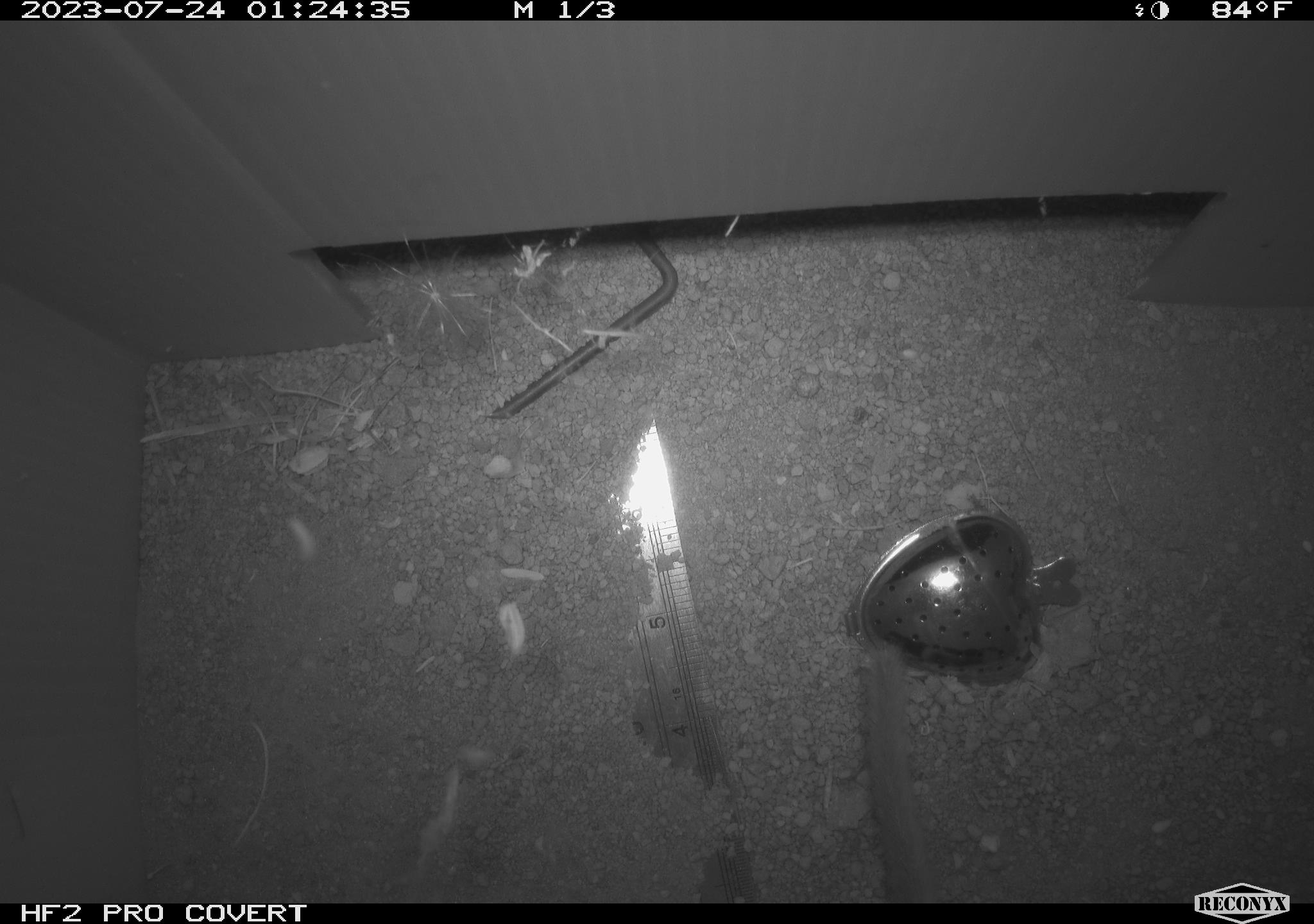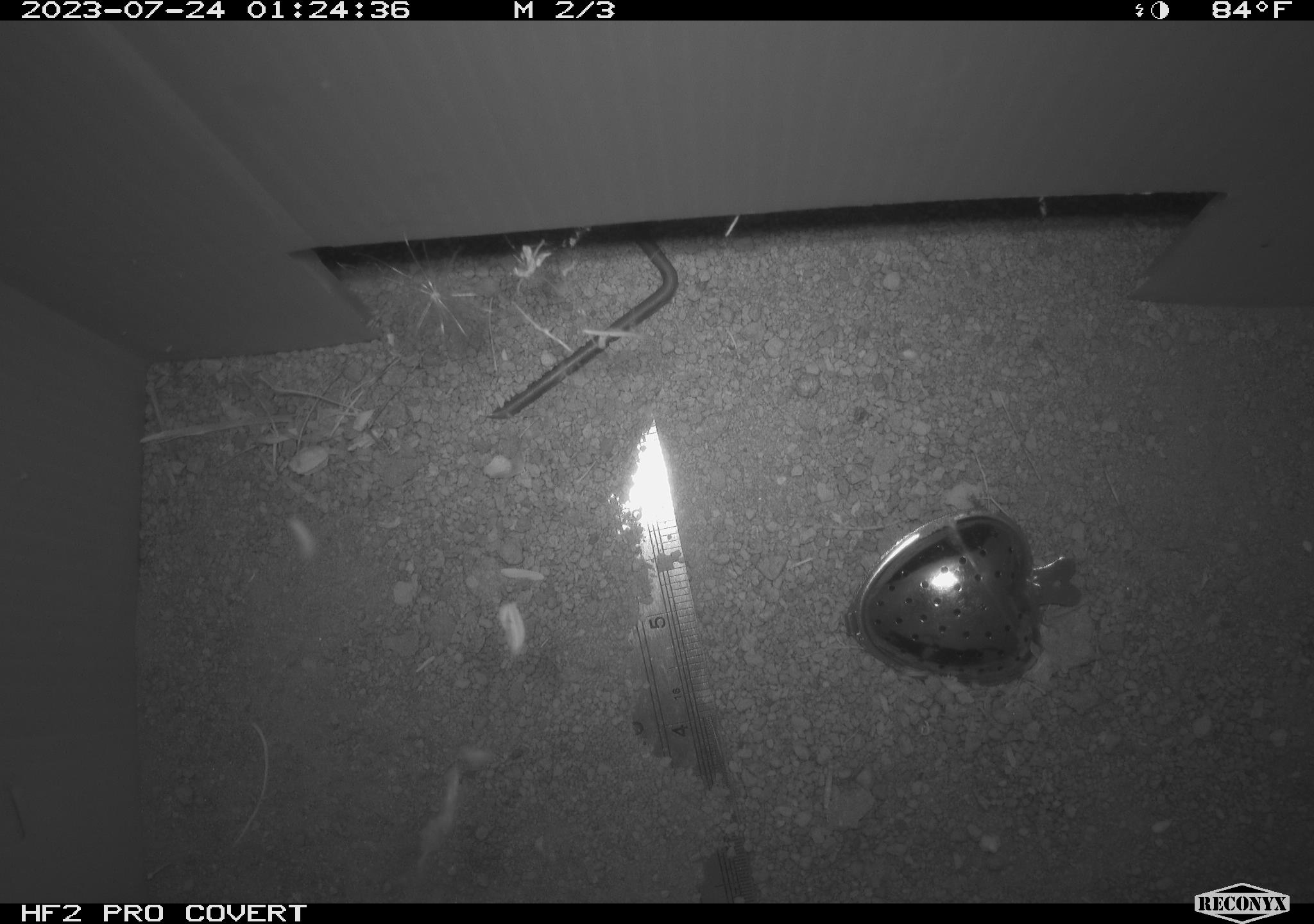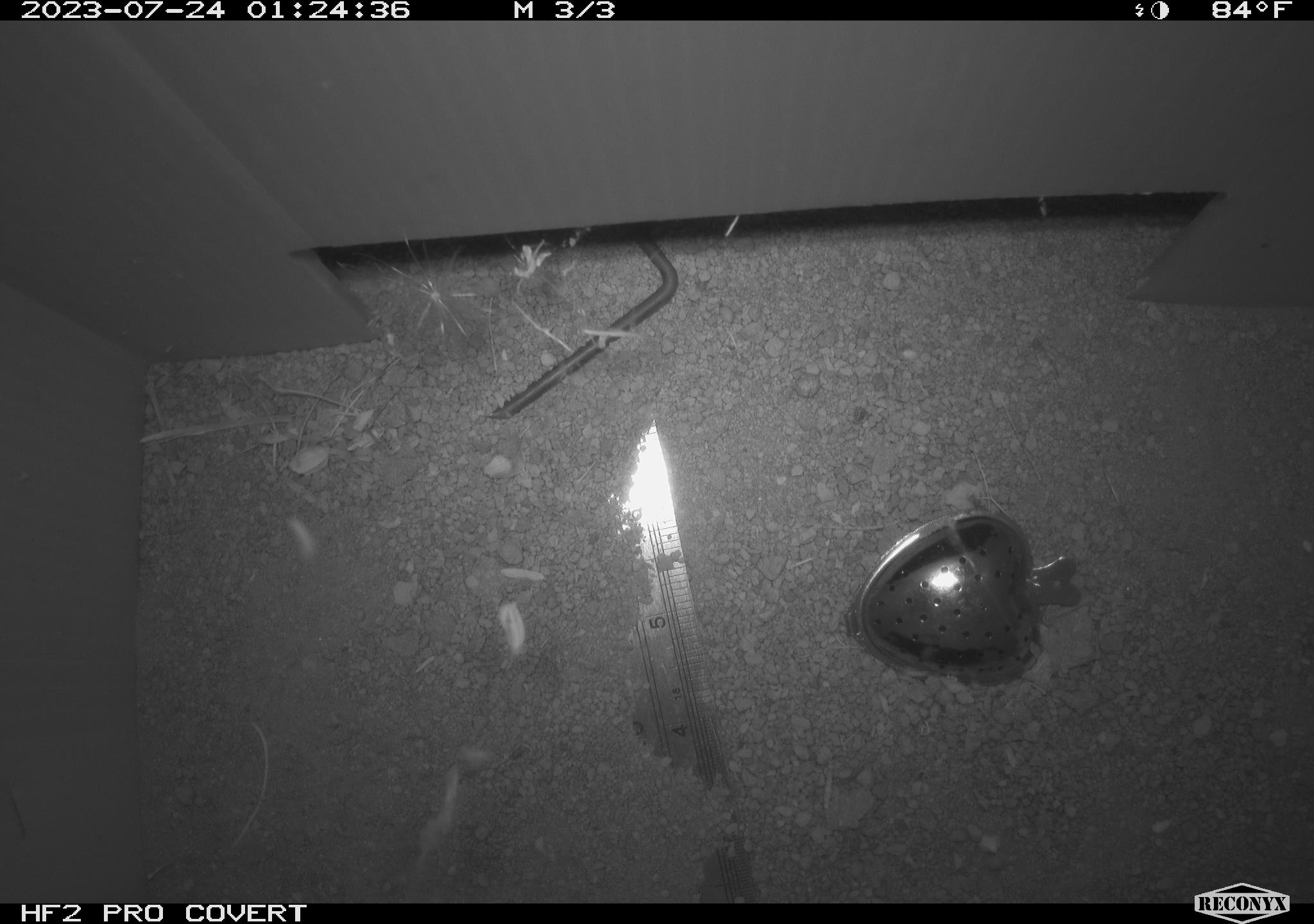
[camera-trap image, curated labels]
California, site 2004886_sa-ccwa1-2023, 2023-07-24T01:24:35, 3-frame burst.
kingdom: Animalia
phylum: Chordata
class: Mammalia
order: Rodentia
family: Cricetidae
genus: Neotoma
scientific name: Neotoma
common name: pack rat or woodrat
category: neotoma species